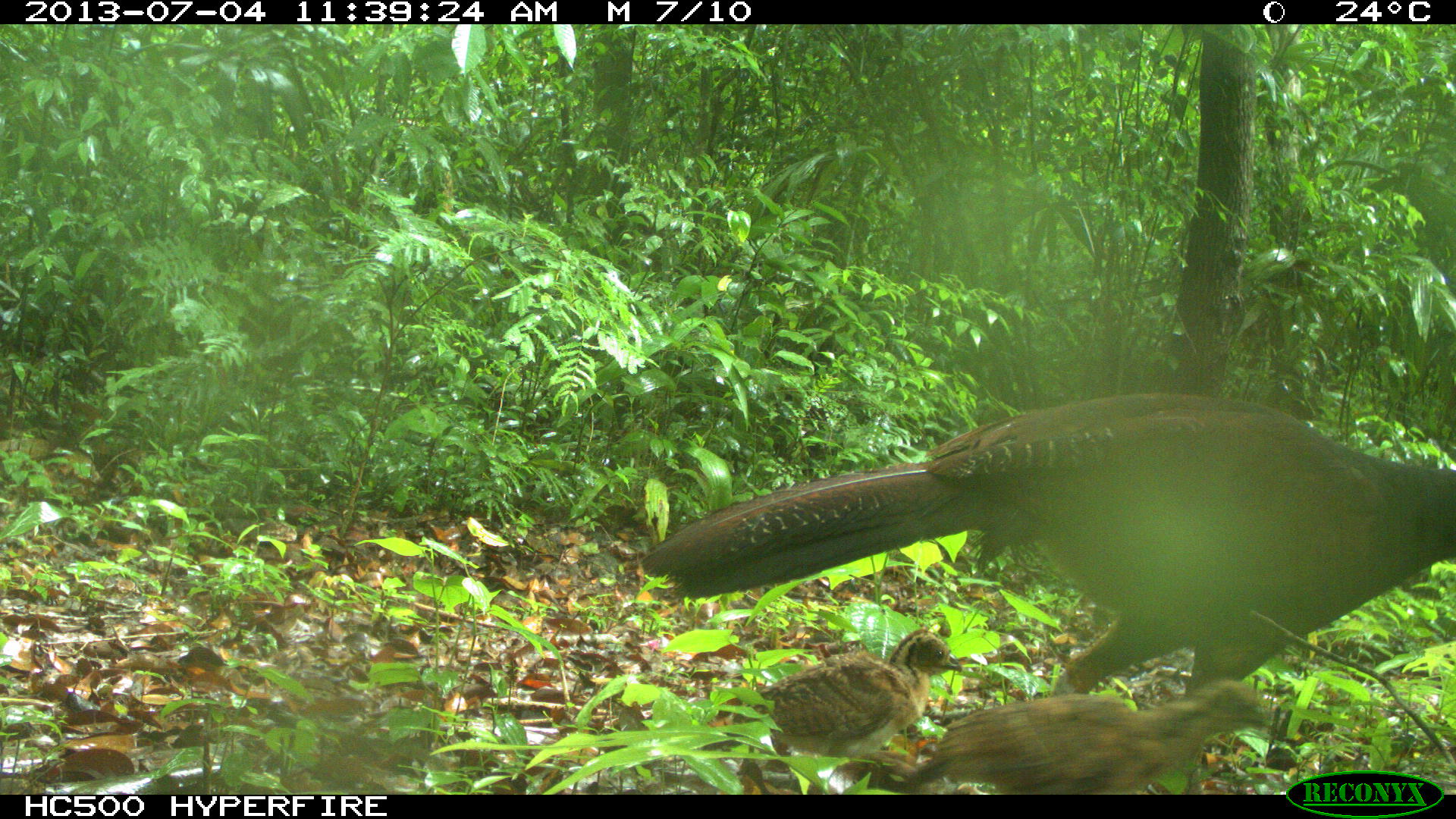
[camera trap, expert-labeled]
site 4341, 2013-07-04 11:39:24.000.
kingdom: Animalia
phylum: Chordata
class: Aves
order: Galliformes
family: Cracidae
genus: Crax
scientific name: Crax rubra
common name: great curassow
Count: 3.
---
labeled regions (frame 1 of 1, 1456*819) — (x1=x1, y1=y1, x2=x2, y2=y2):
crax rubra: (x1=638, y1=393, x2=1456, y2=792); (x1=902, y1=677, x2=1273, y2=790); (x1=714, y1=626, x2=963, y2=789)